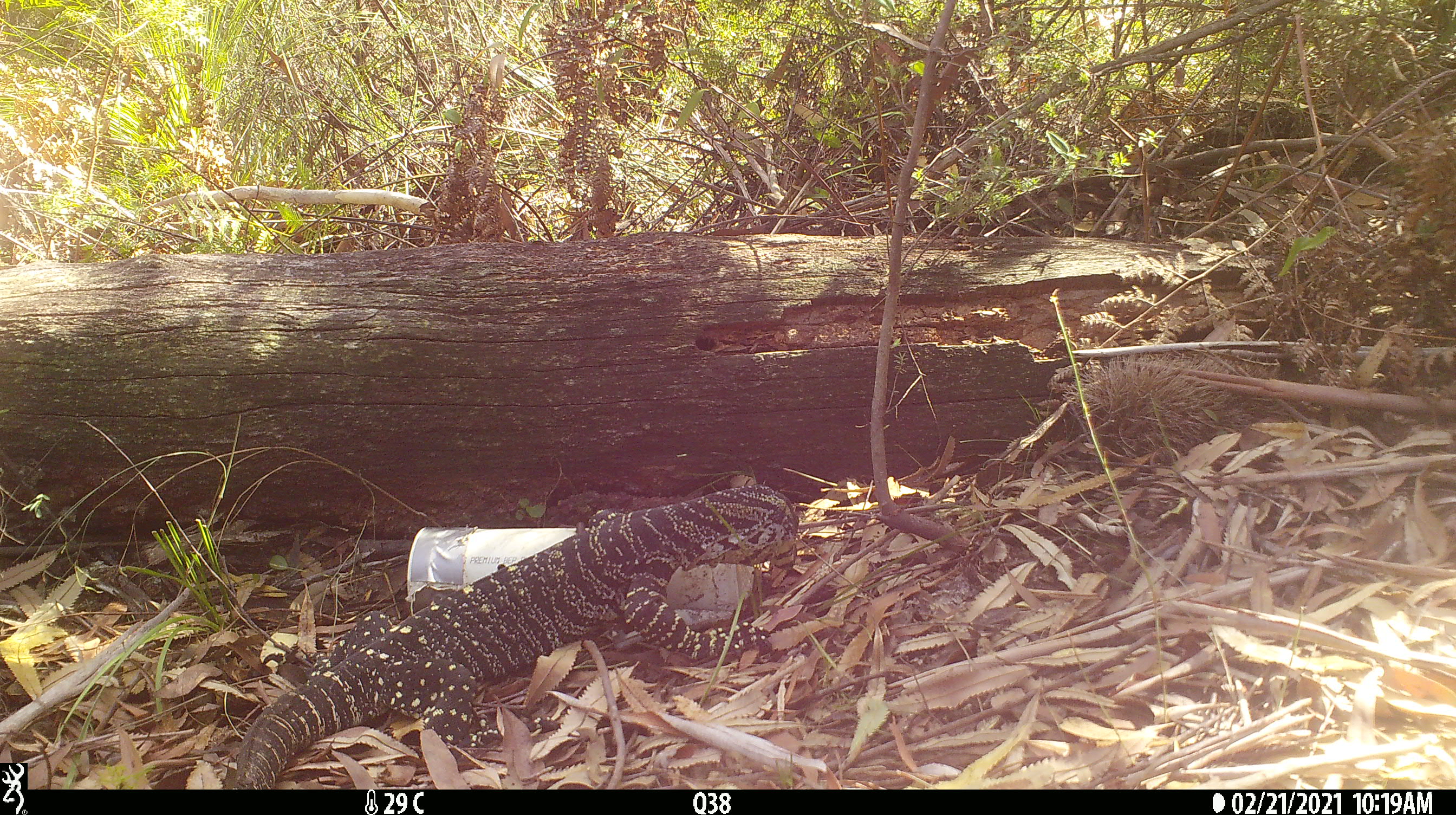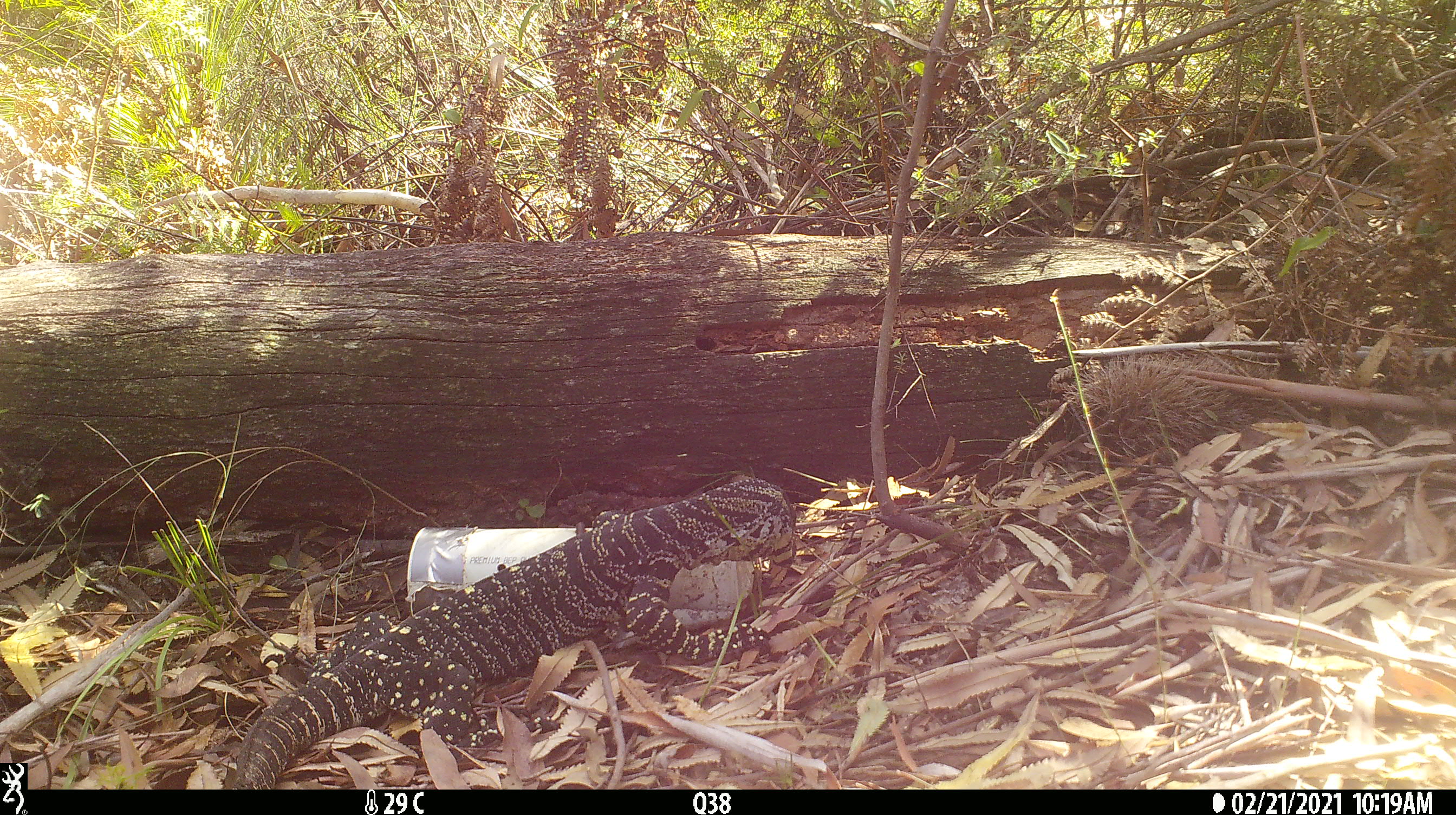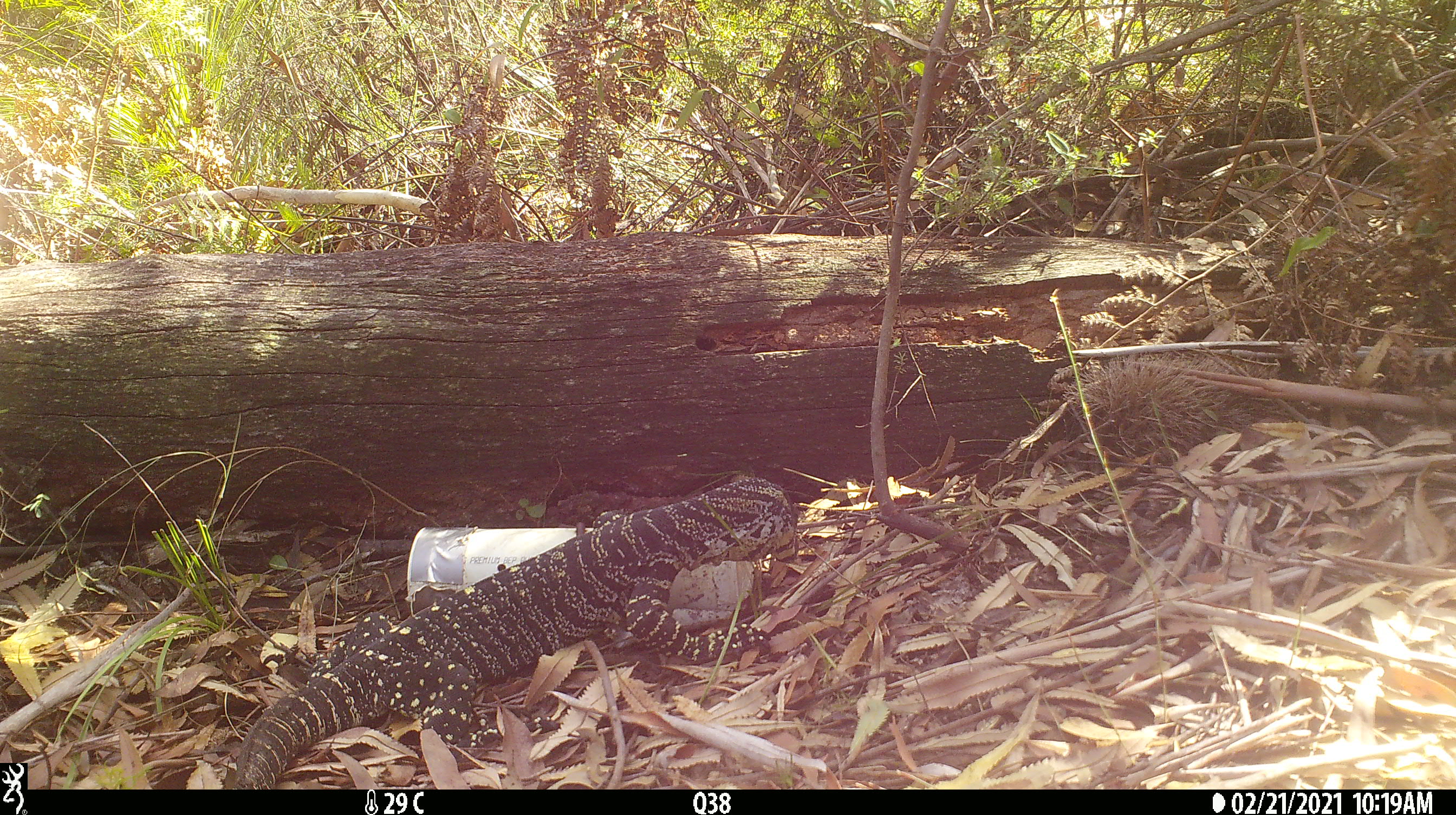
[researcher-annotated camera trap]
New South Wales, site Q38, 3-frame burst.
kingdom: Animalia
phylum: Chordata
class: Reptilia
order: Squamata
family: Varanidae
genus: Varanus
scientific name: Varanus varius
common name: lace monitor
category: goanna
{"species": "goanna (lace monitor) (Varanus varius)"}